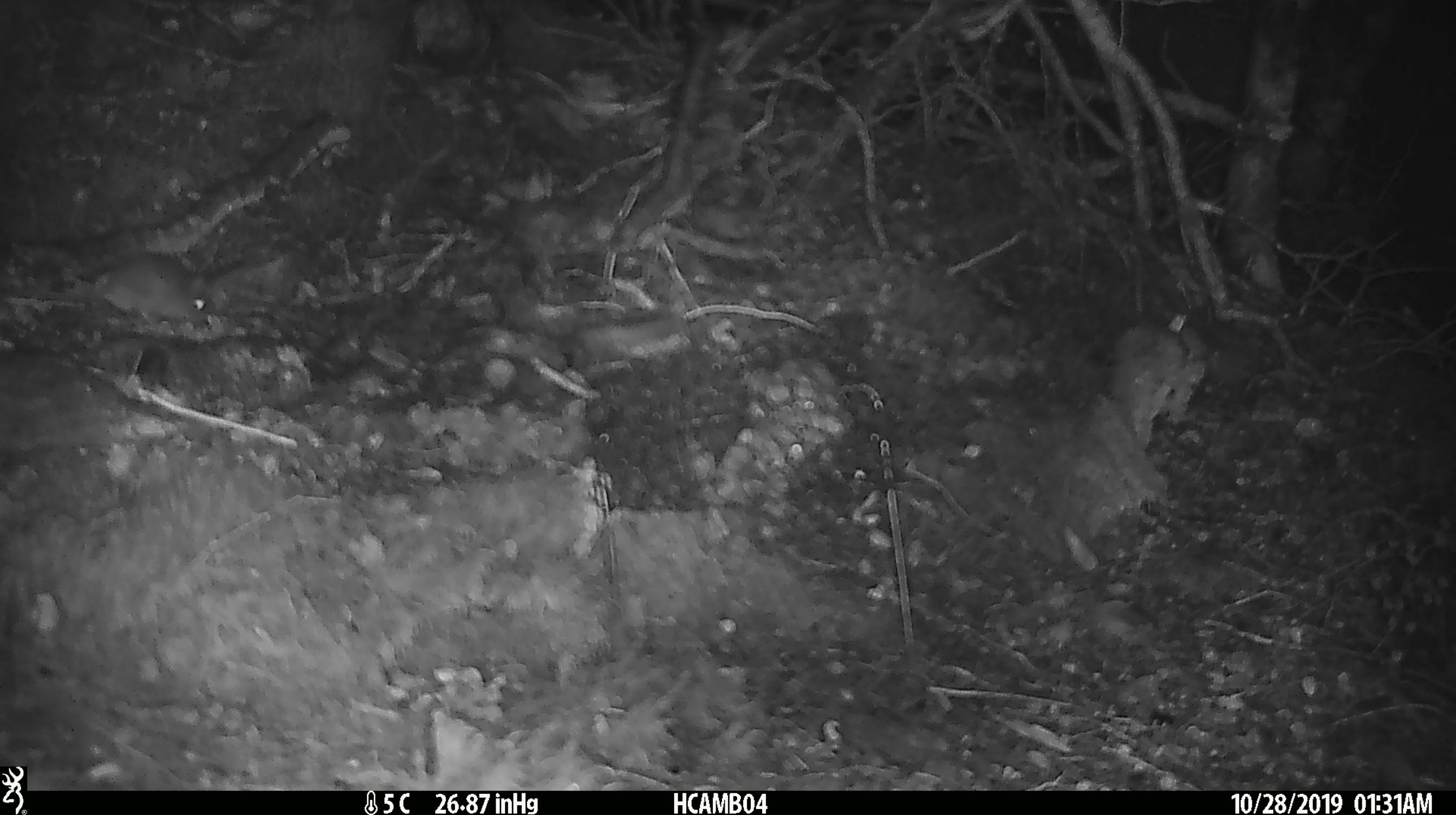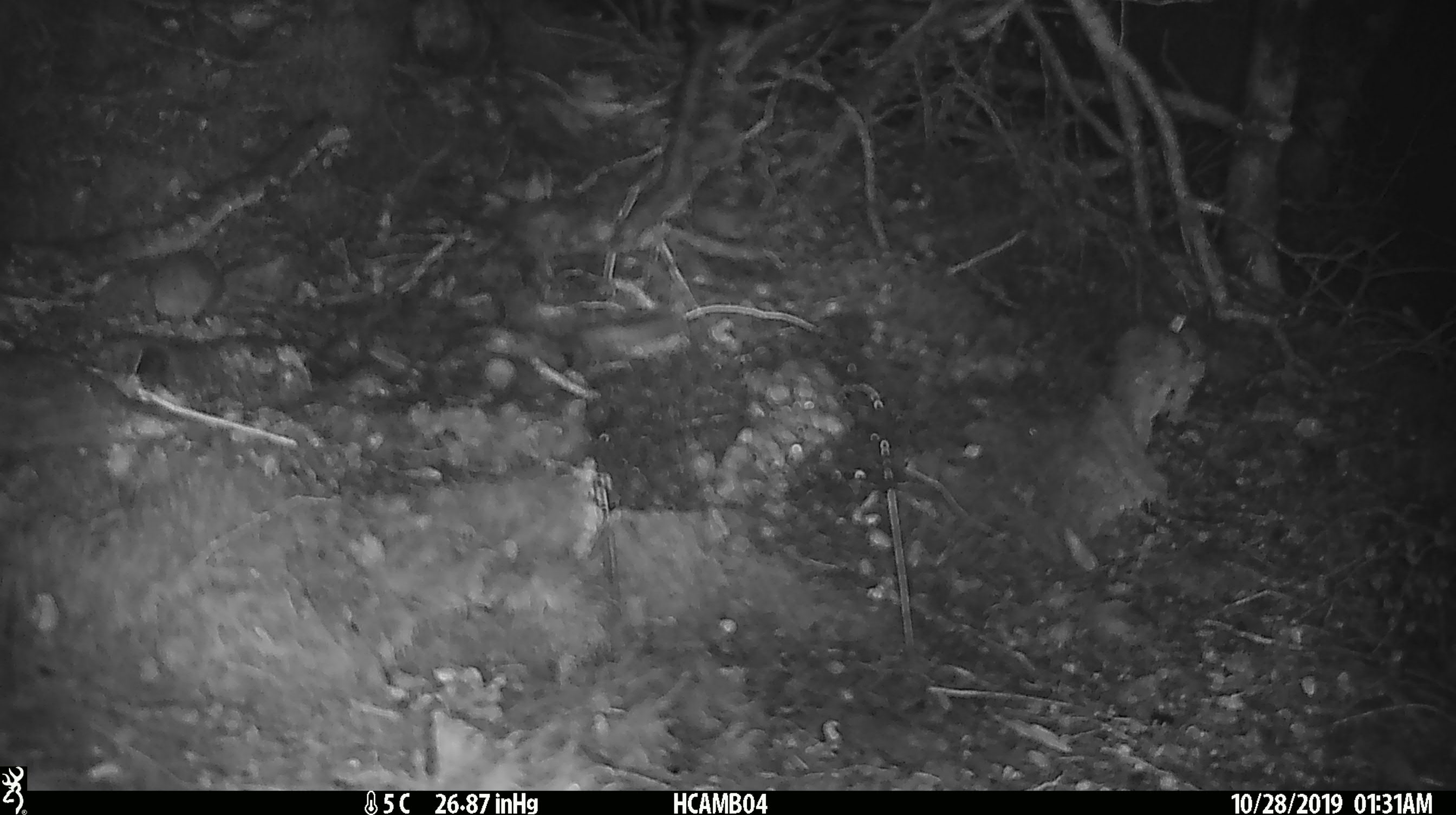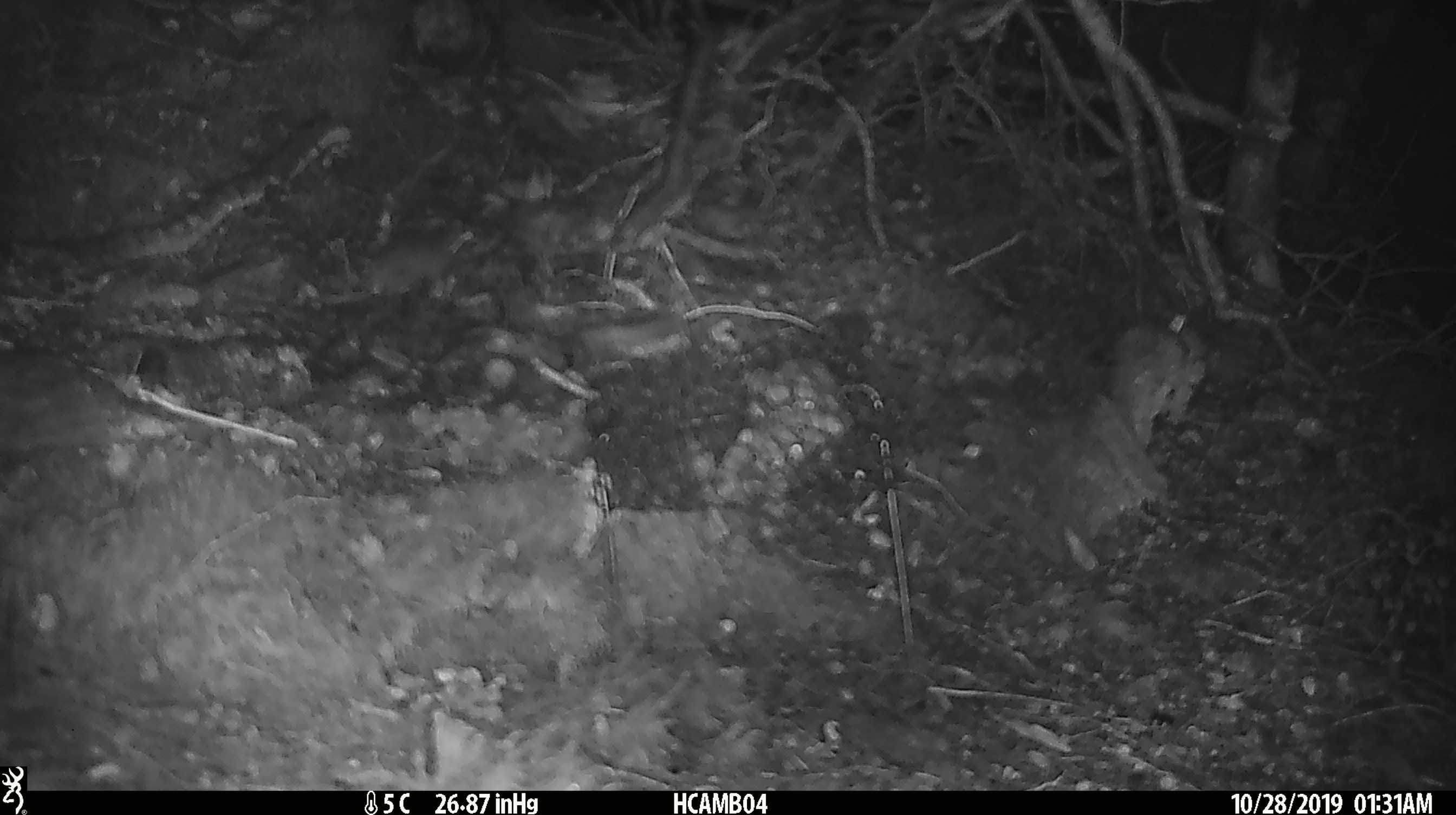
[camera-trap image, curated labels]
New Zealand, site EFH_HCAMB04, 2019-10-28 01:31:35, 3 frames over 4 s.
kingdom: Animalia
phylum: Chordata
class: Mammalia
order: Rodentia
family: Muridae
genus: Mus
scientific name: Mus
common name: mouse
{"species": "mouse (Mus)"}